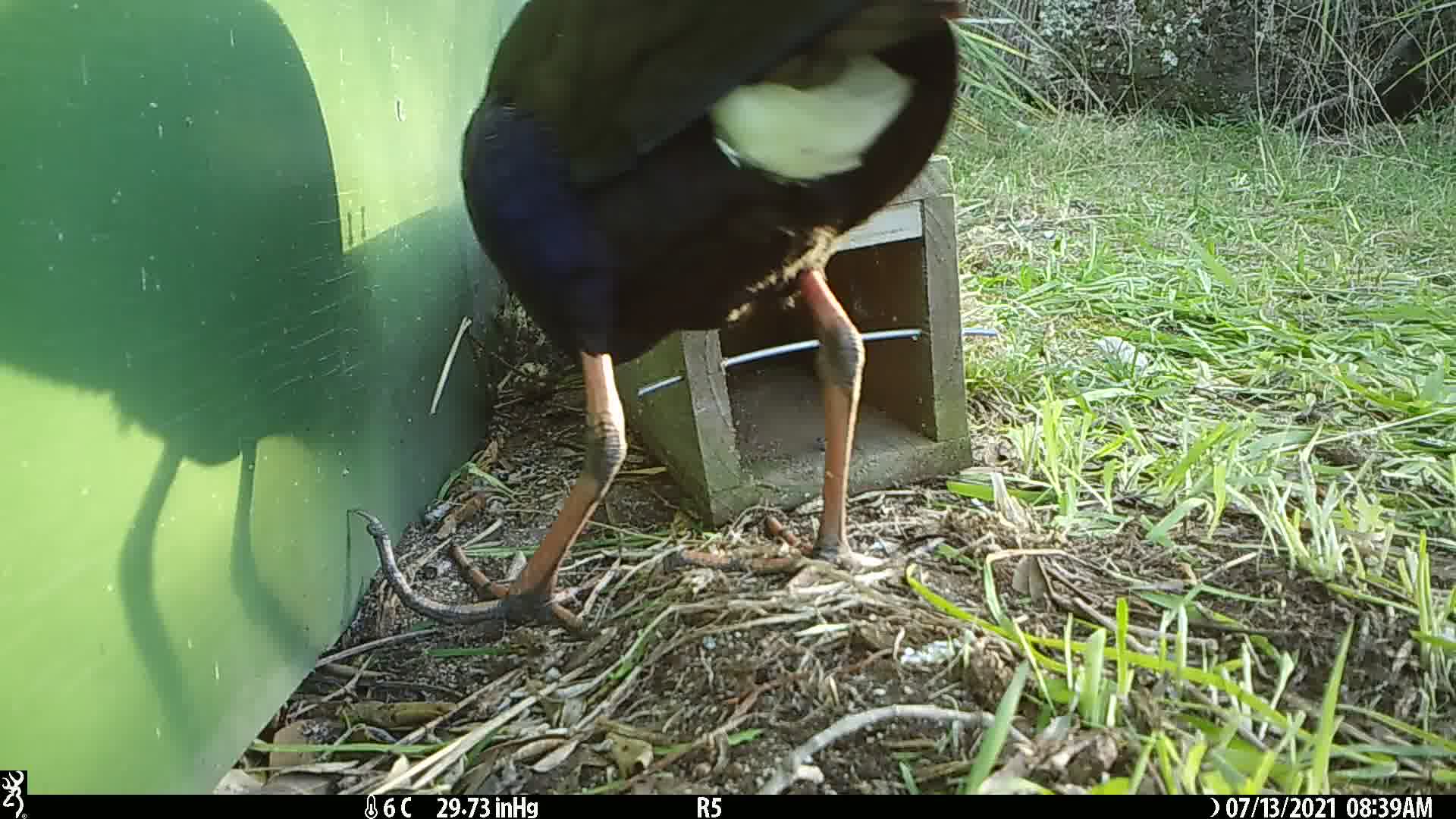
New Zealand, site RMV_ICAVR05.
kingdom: Animalia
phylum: Chordata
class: Aves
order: Gruiformes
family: Rallidae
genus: Porphyrio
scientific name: Porphyrio melanotus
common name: australasian swamphen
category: pukeko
Pukeko (australasian swamphen) (Porphyrio melanotus).